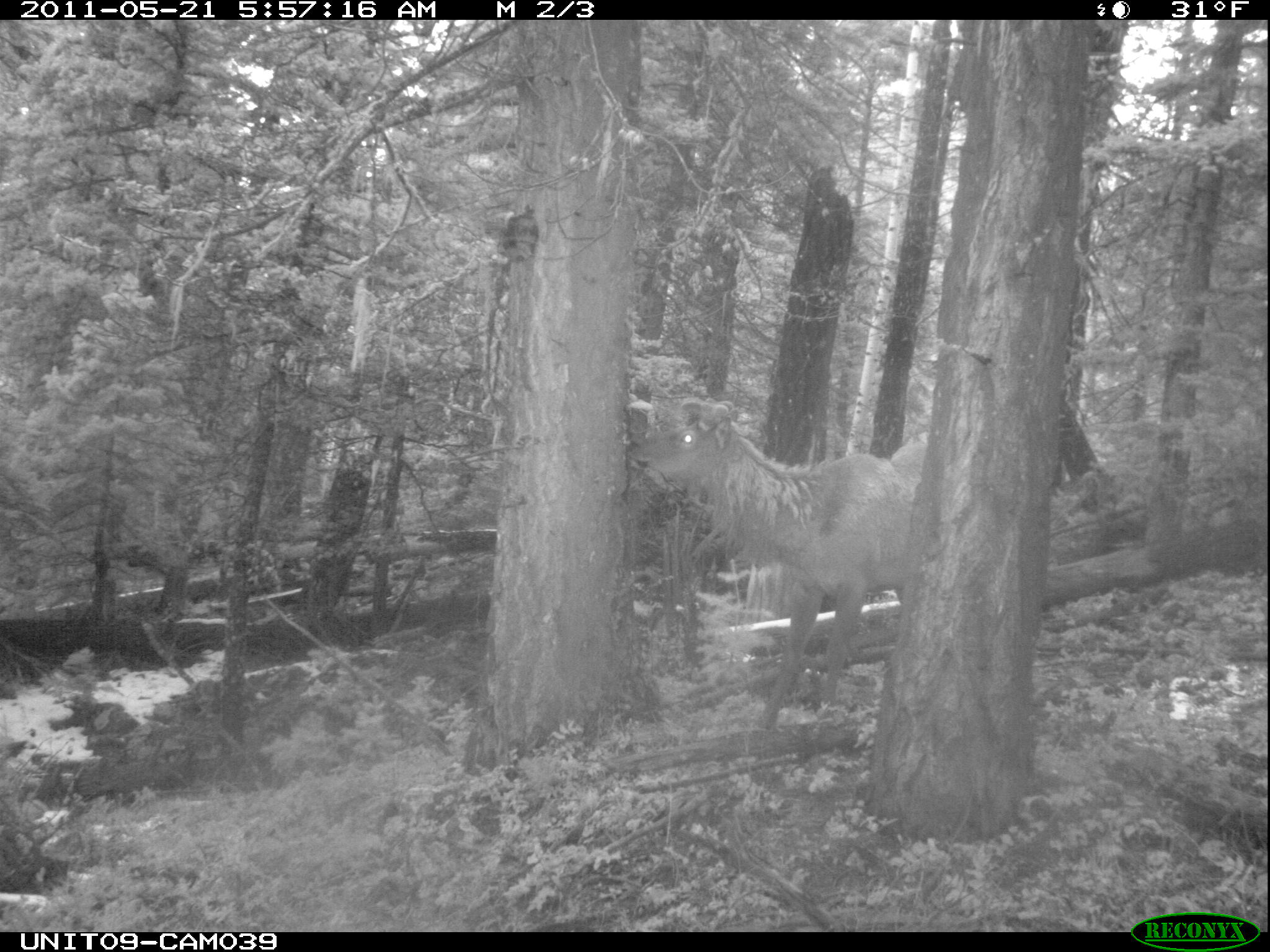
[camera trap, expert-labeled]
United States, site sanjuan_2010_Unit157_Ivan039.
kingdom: Animalia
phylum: Chordata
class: Mammalia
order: Artiodactyla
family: Cervidae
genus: Cervus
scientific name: Cervus elaphus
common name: red deer